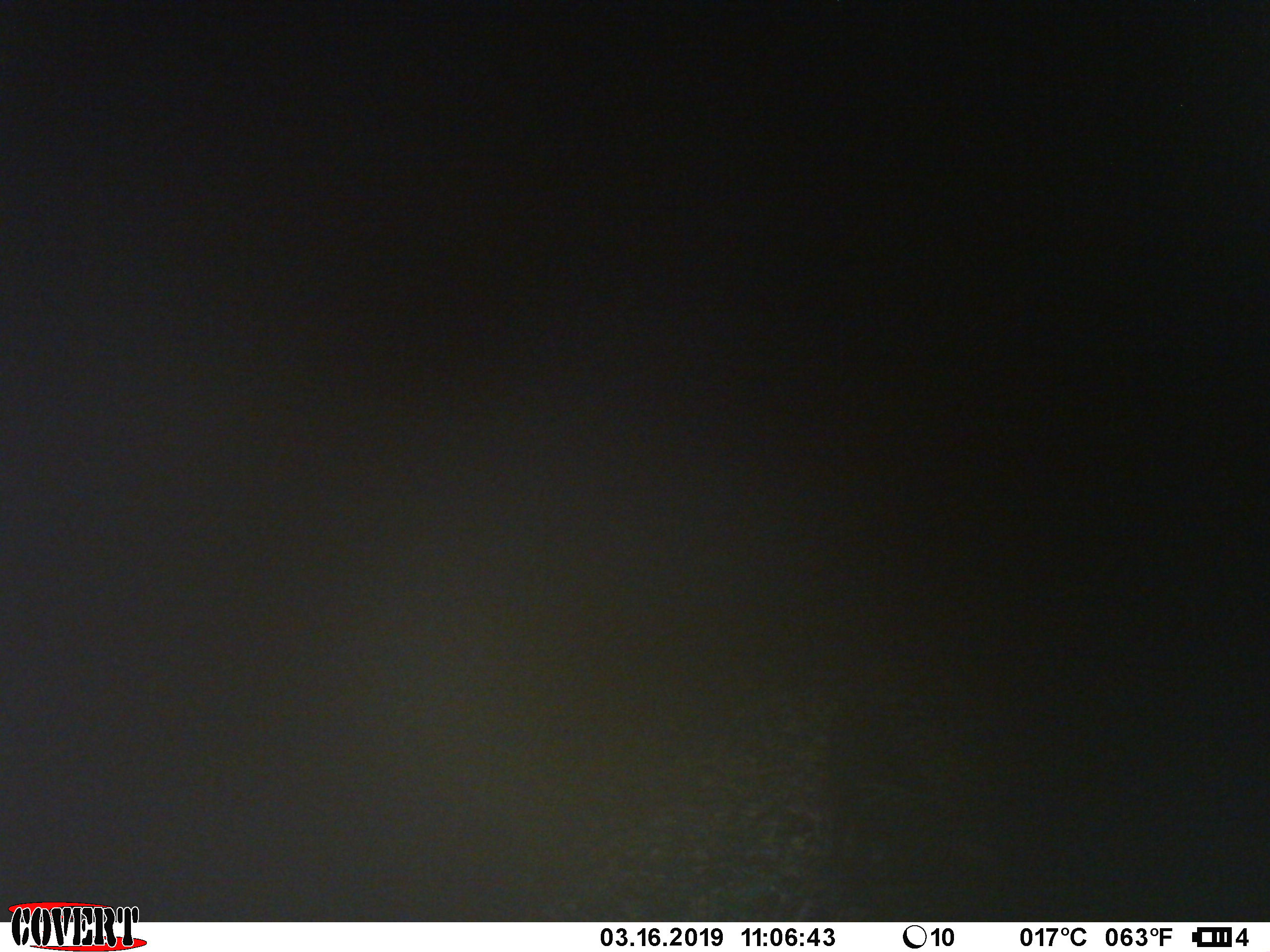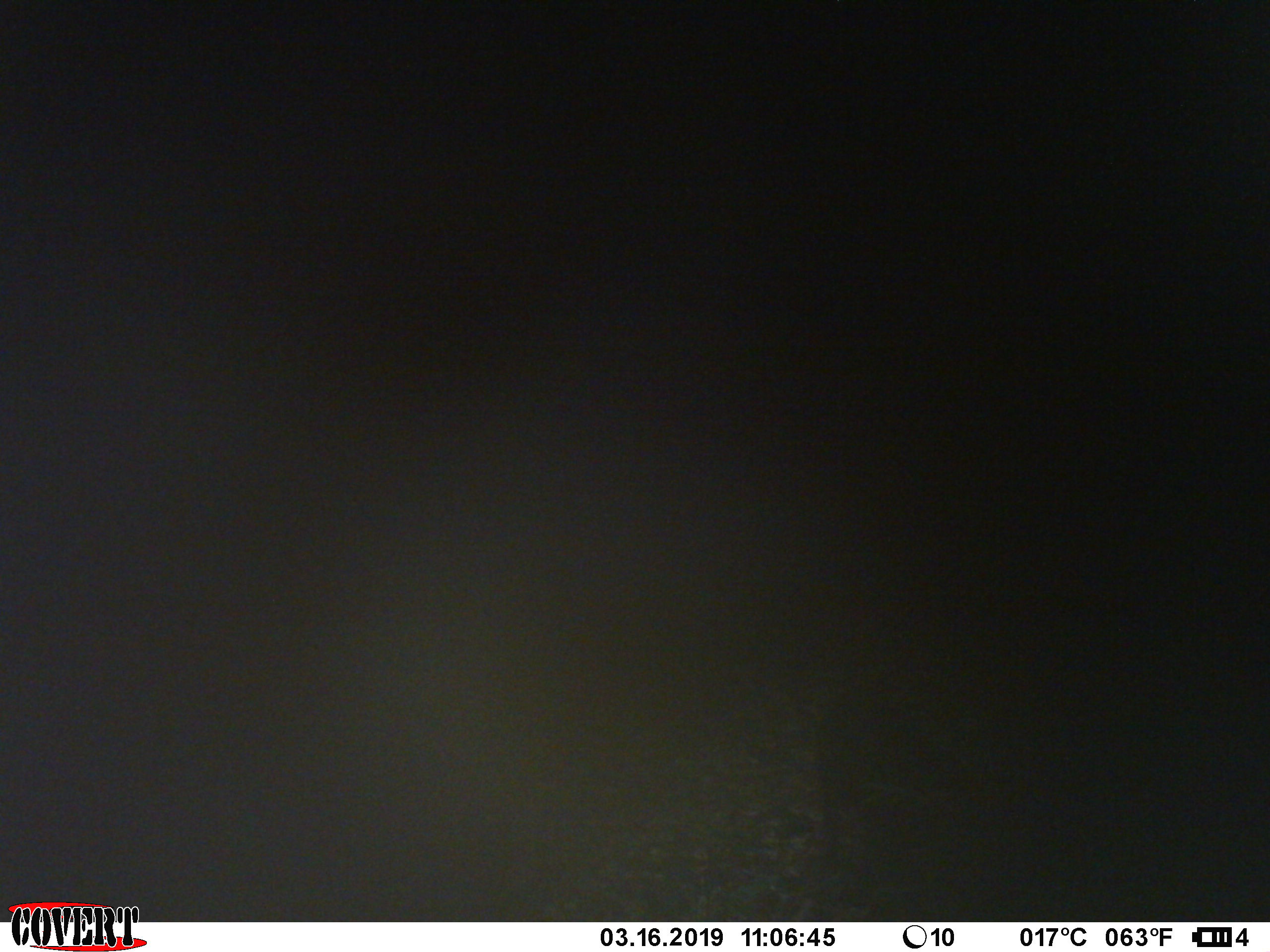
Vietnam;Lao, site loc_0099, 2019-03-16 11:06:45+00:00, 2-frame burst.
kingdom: Animalia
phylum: Chordata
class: Mammalia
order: Artiodactyla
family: Suidae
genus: Sus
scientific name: Sus scrofa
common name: eurasian wild pig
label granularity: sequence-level